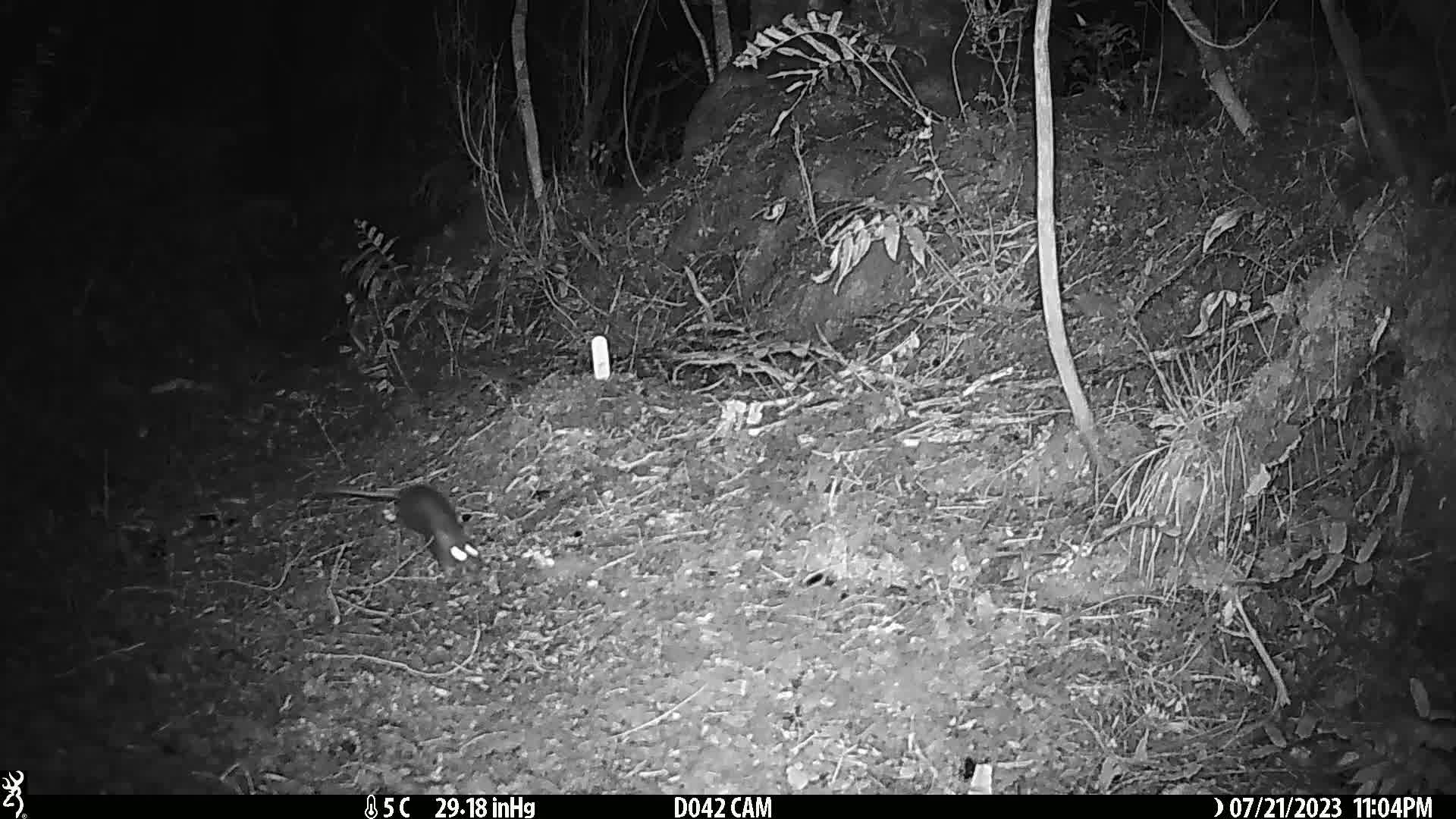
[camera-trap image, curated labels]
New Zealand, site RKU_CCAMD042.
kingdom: Animalia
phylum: Chordata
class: Mammalia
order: Rodentia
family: Muridae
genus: Rattus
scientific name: Rattus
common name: rat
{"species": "rat (Rattus)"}